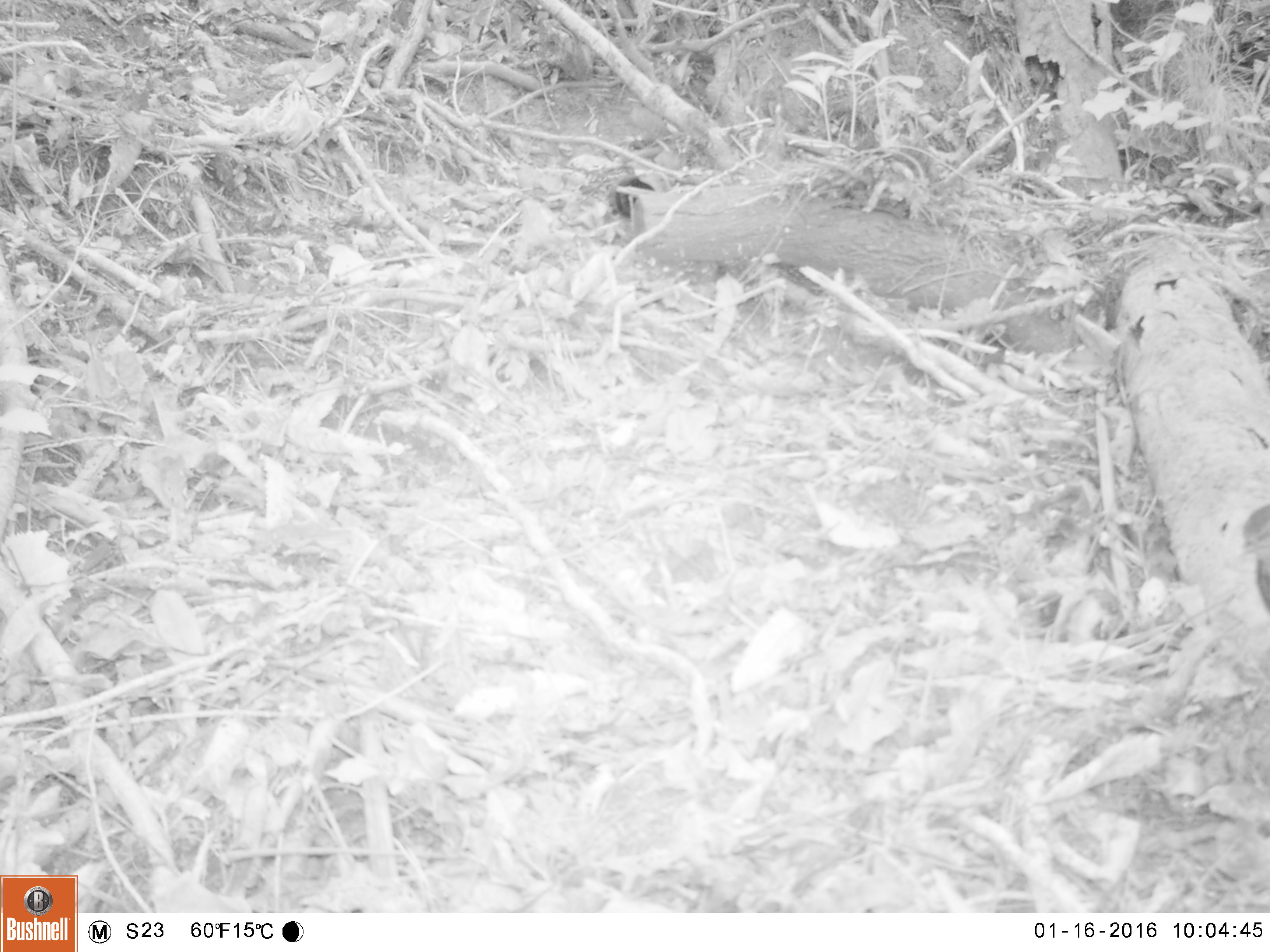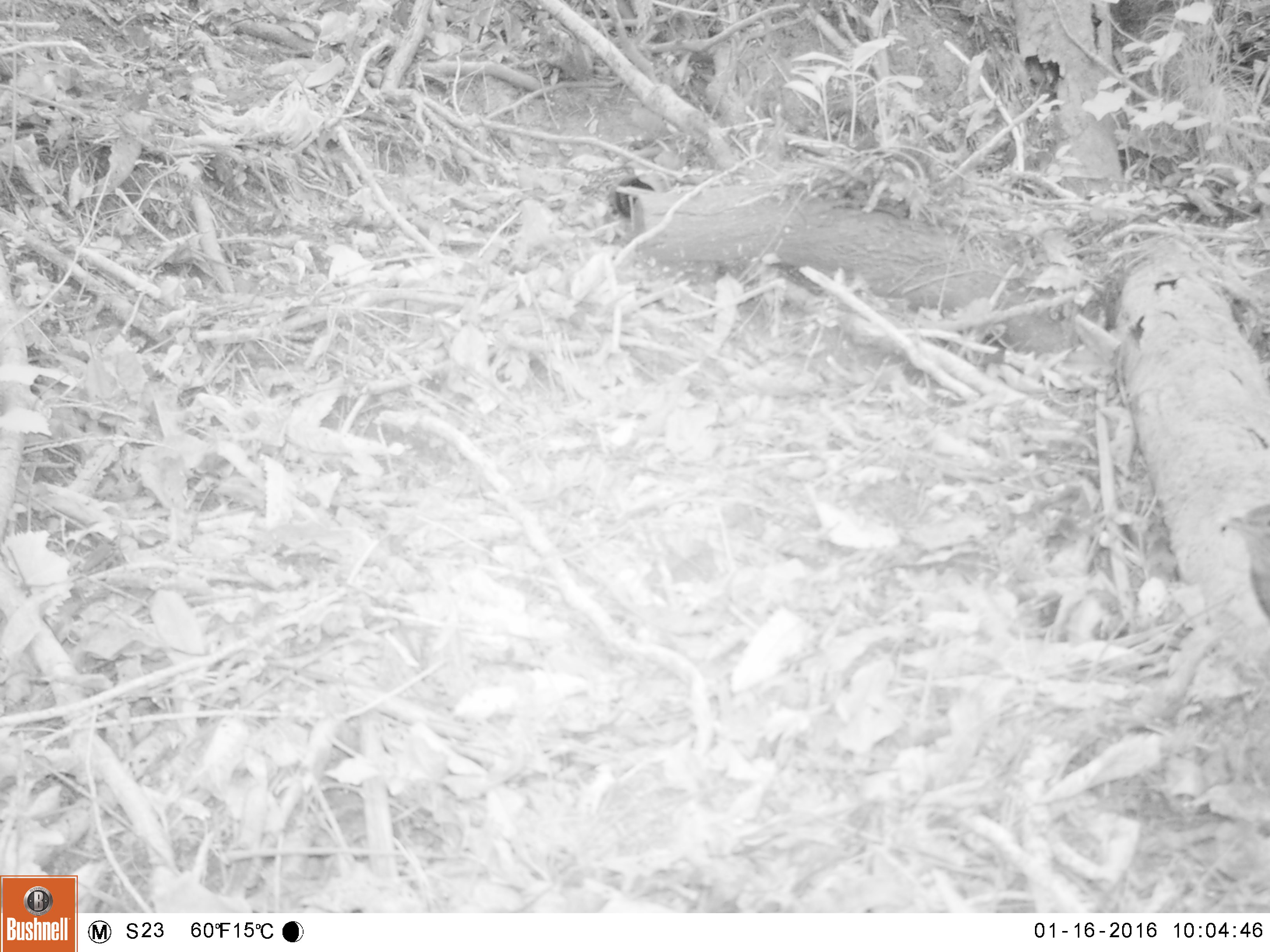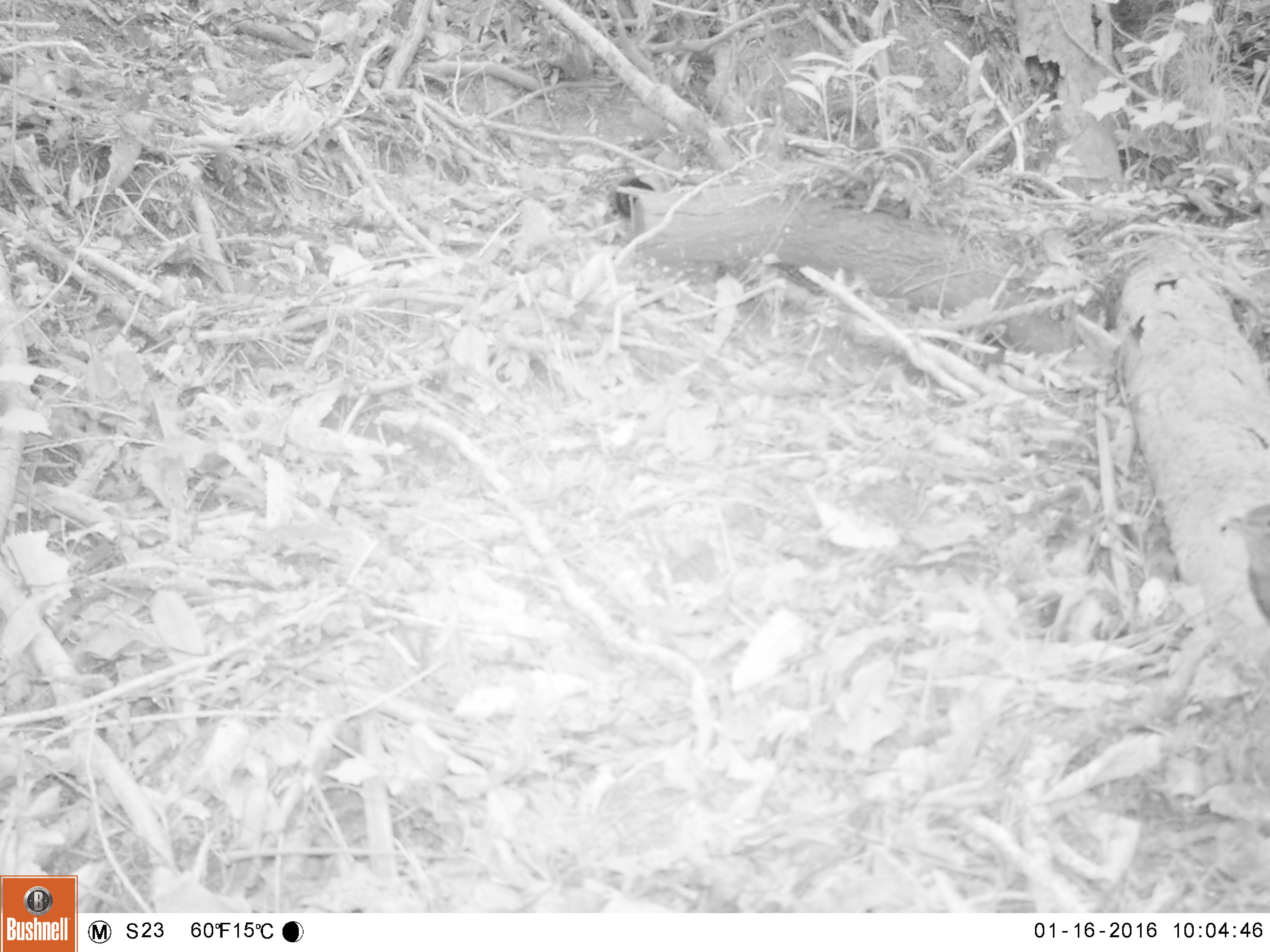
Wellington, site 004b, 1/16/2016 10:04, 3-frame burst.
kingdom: Animalia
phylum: Chordata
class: Aves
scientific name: Aves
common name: bird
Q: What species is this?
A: Bird (Aves).